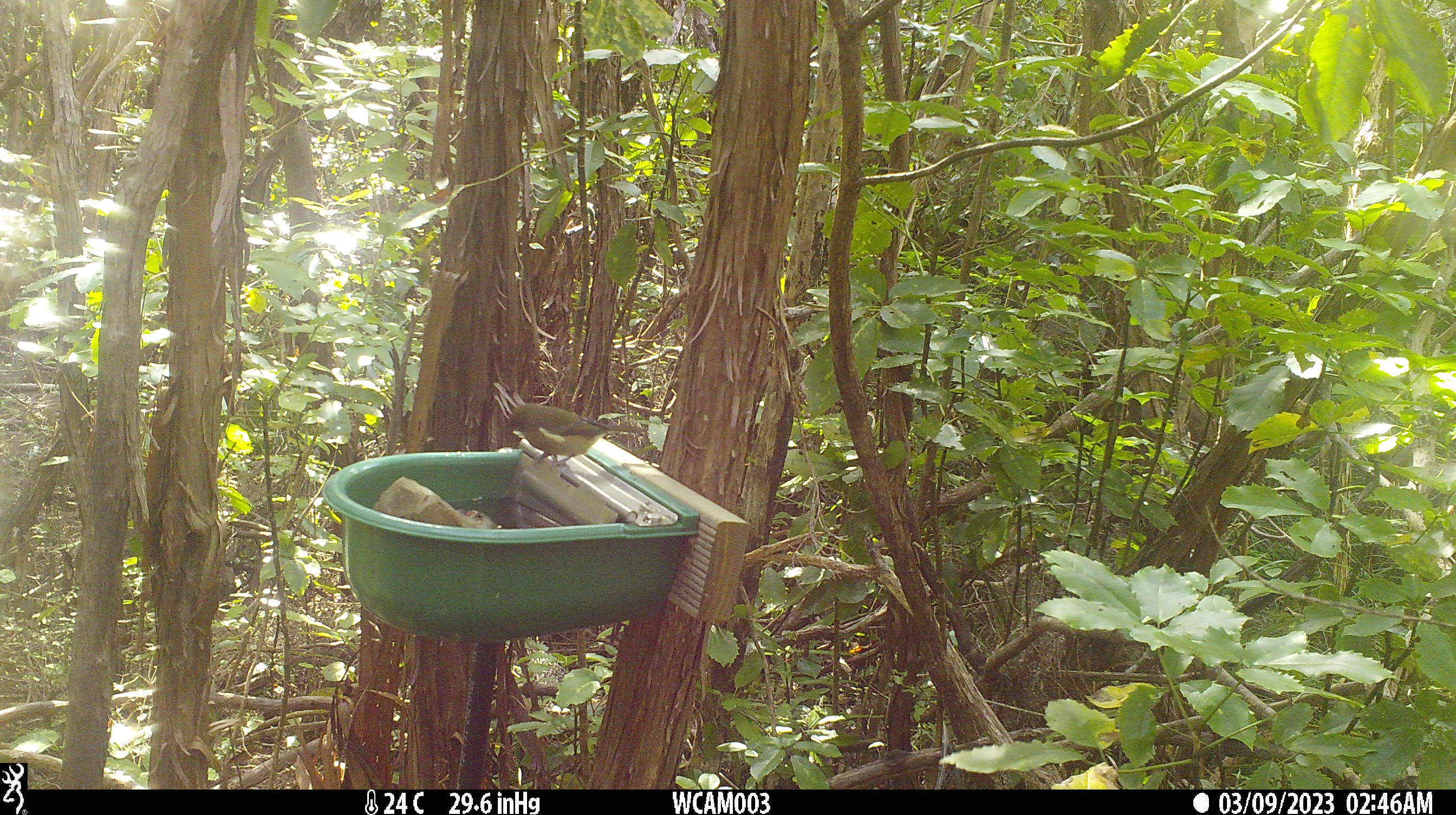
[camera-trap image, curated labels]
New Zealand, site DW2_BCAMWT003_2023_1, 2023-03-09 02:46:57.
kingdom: Animalia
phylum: Chordata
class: Aves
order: Passeriformes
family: Meliphagidae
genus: Anthornis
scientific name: Anthornis melanura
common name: new zealand bellbird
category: bellbird